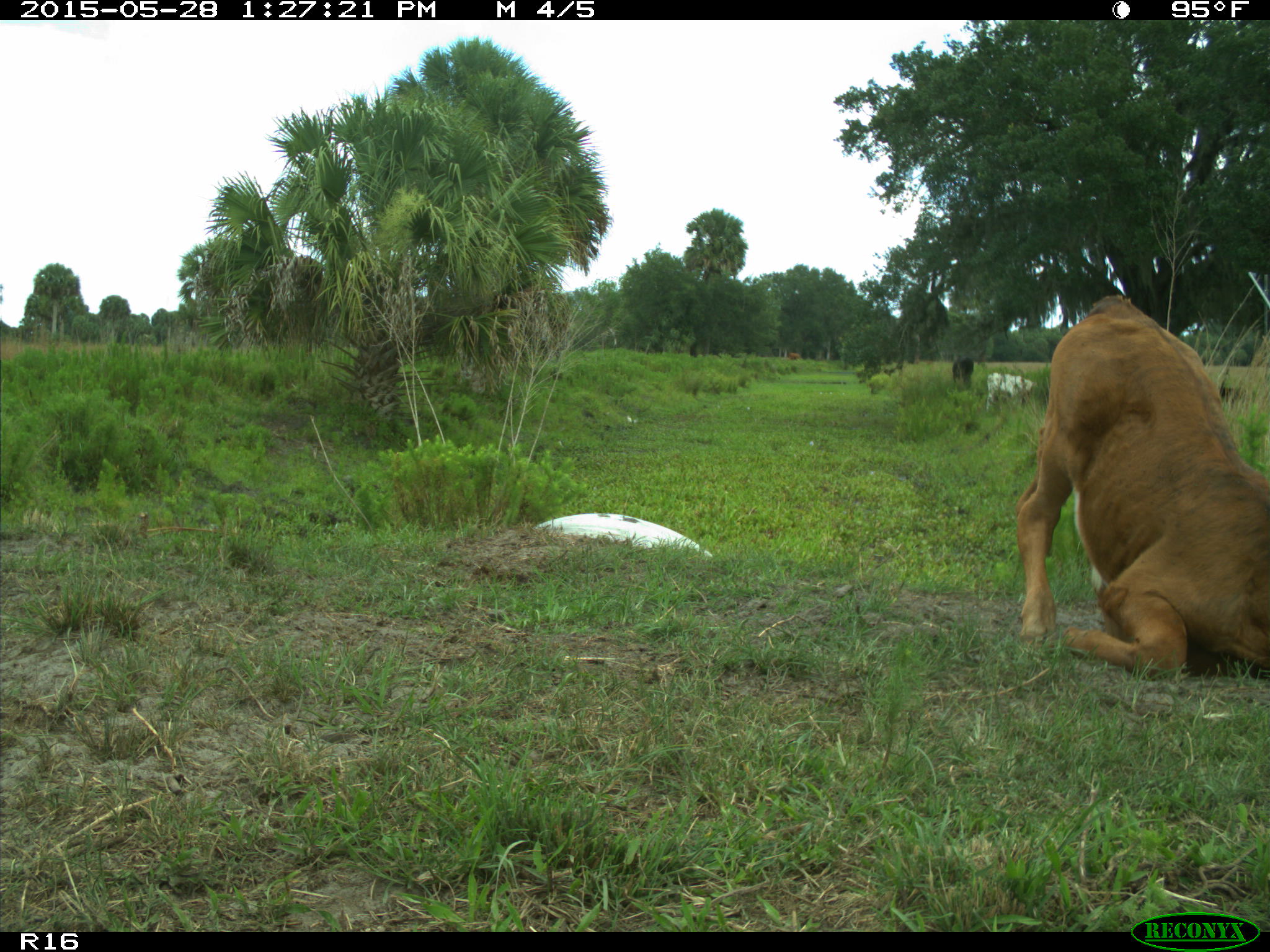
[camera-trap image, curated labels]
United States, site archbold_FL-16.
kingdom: Animalia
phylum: Chordata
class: Mammalia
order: Artiodactyla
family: Bovidae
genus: Bos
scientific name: Bos taurus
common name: domestic cow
Bos taurus (domestic cow).